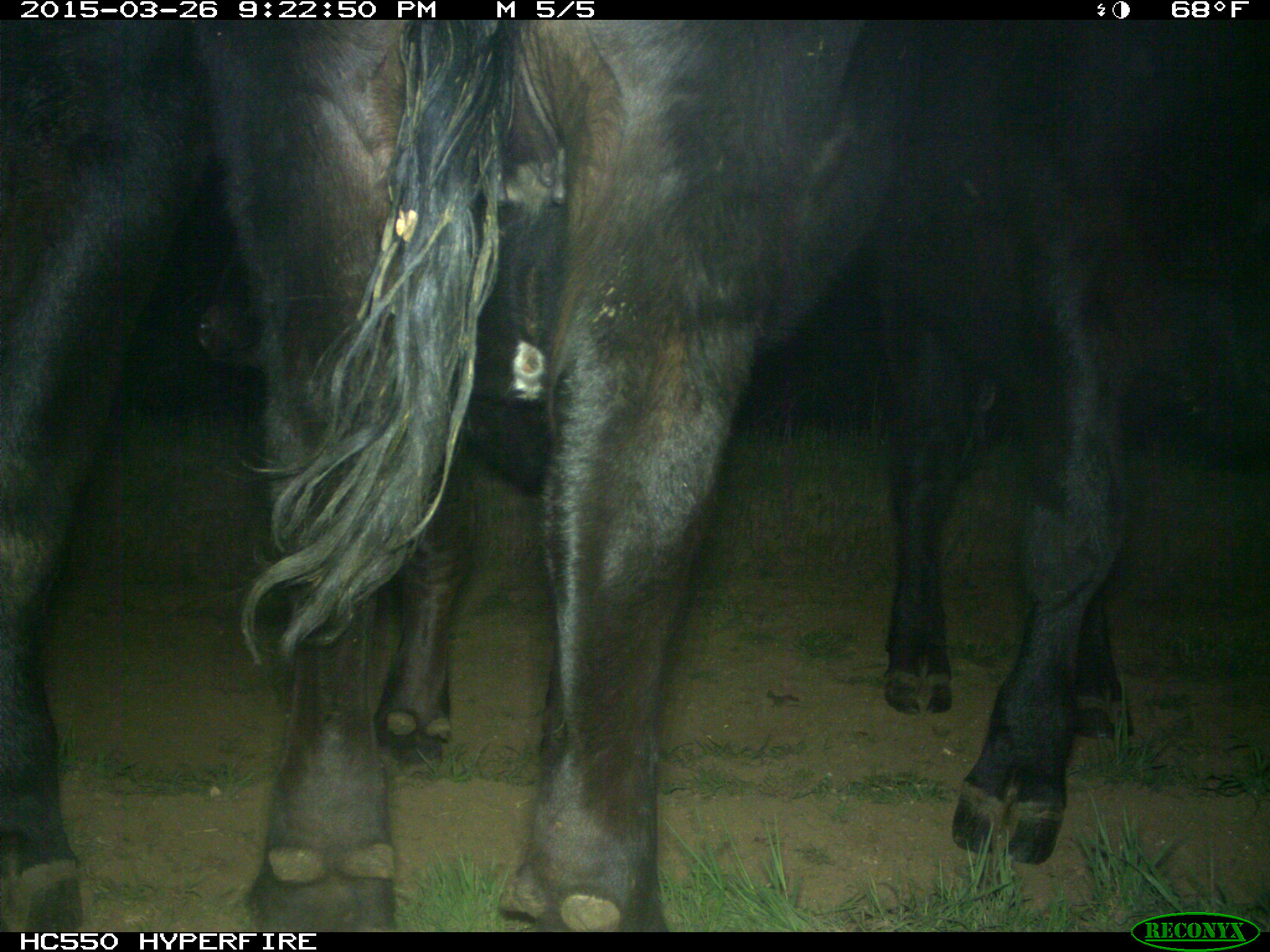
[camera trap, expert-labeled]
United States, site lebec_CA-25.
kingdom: Animalia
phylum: Chordata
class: Mammalia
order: Artiodactyla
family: Bovidae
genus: Bos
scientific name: Bos taurus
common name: domestic cow